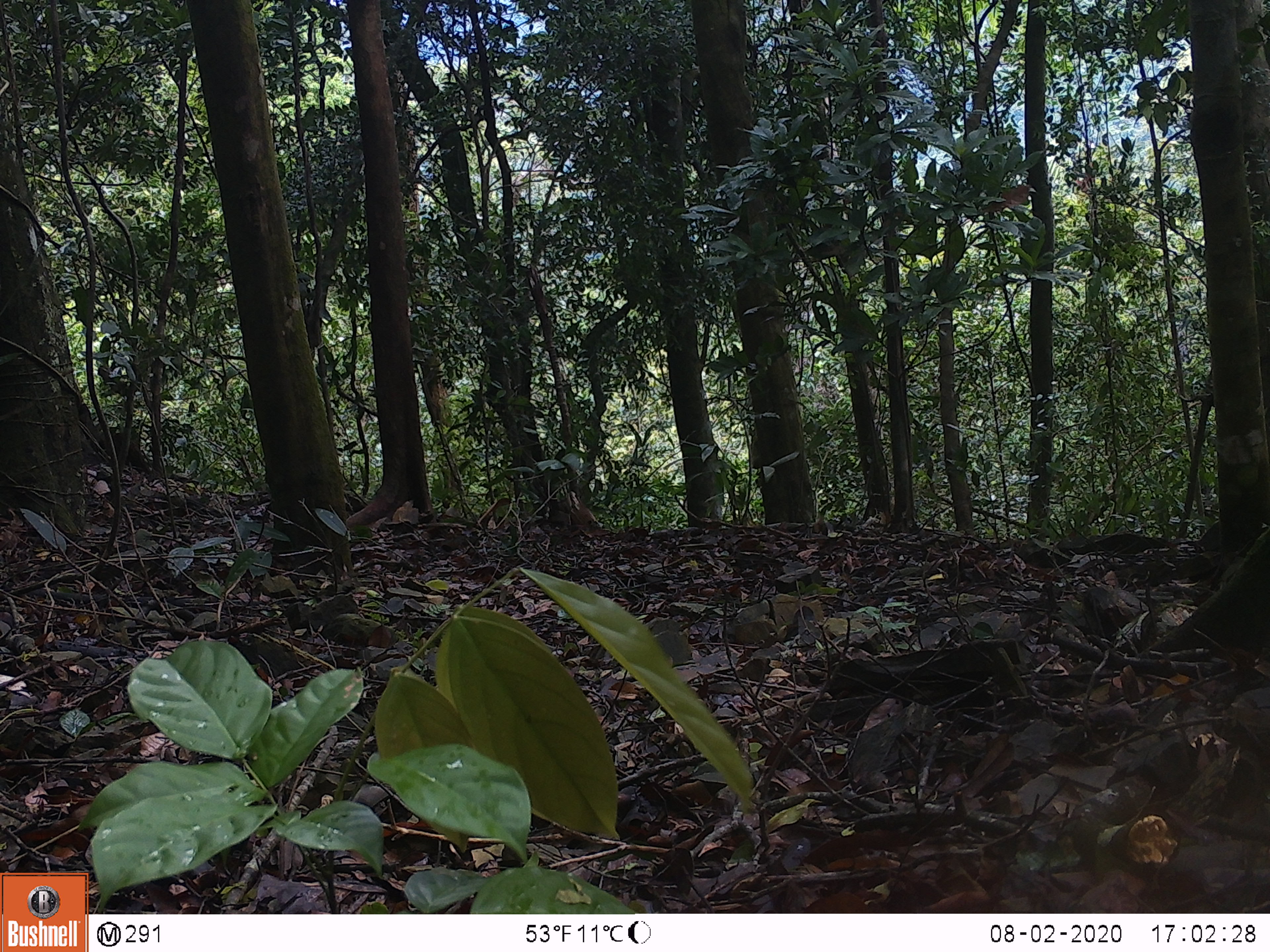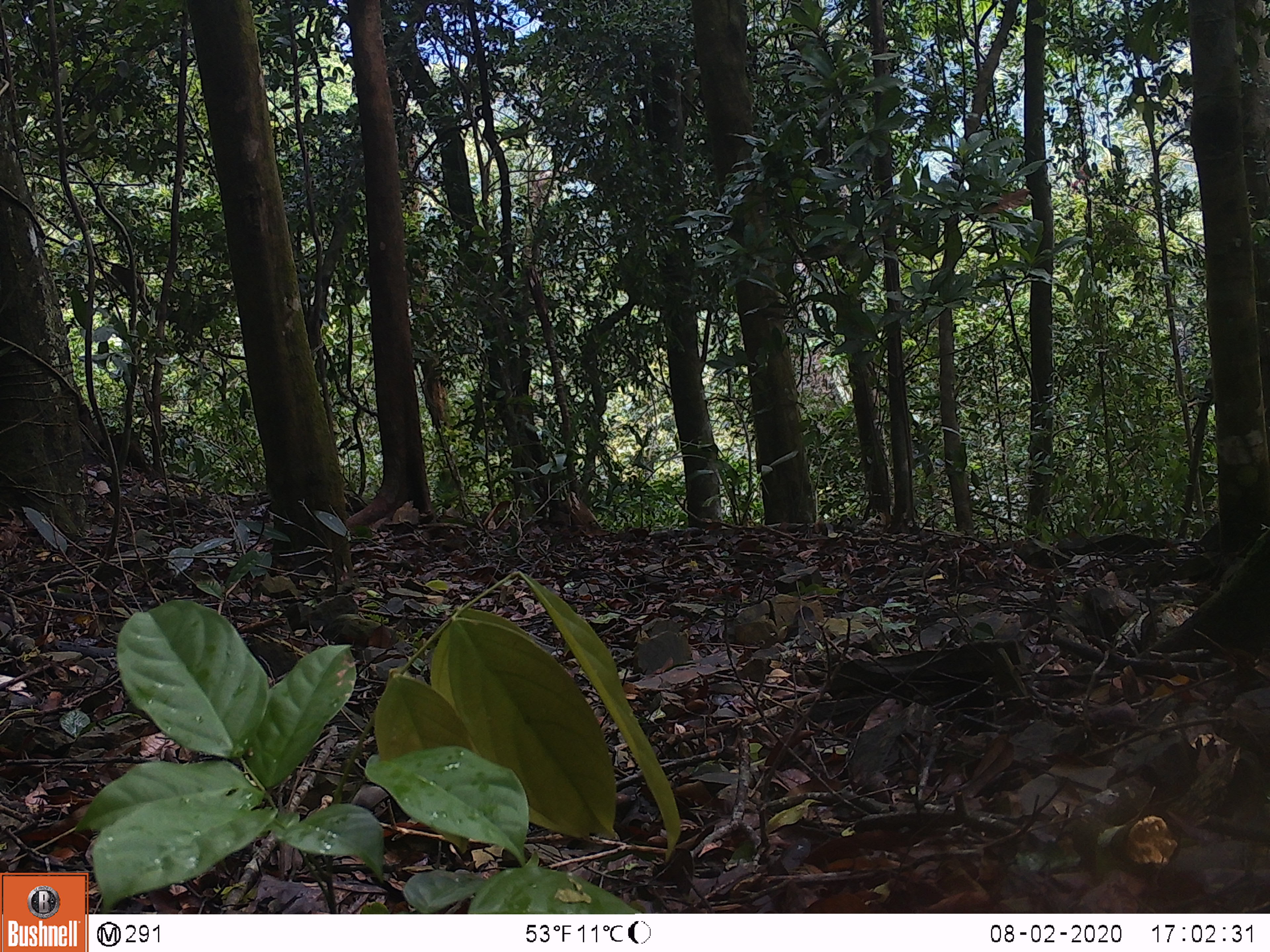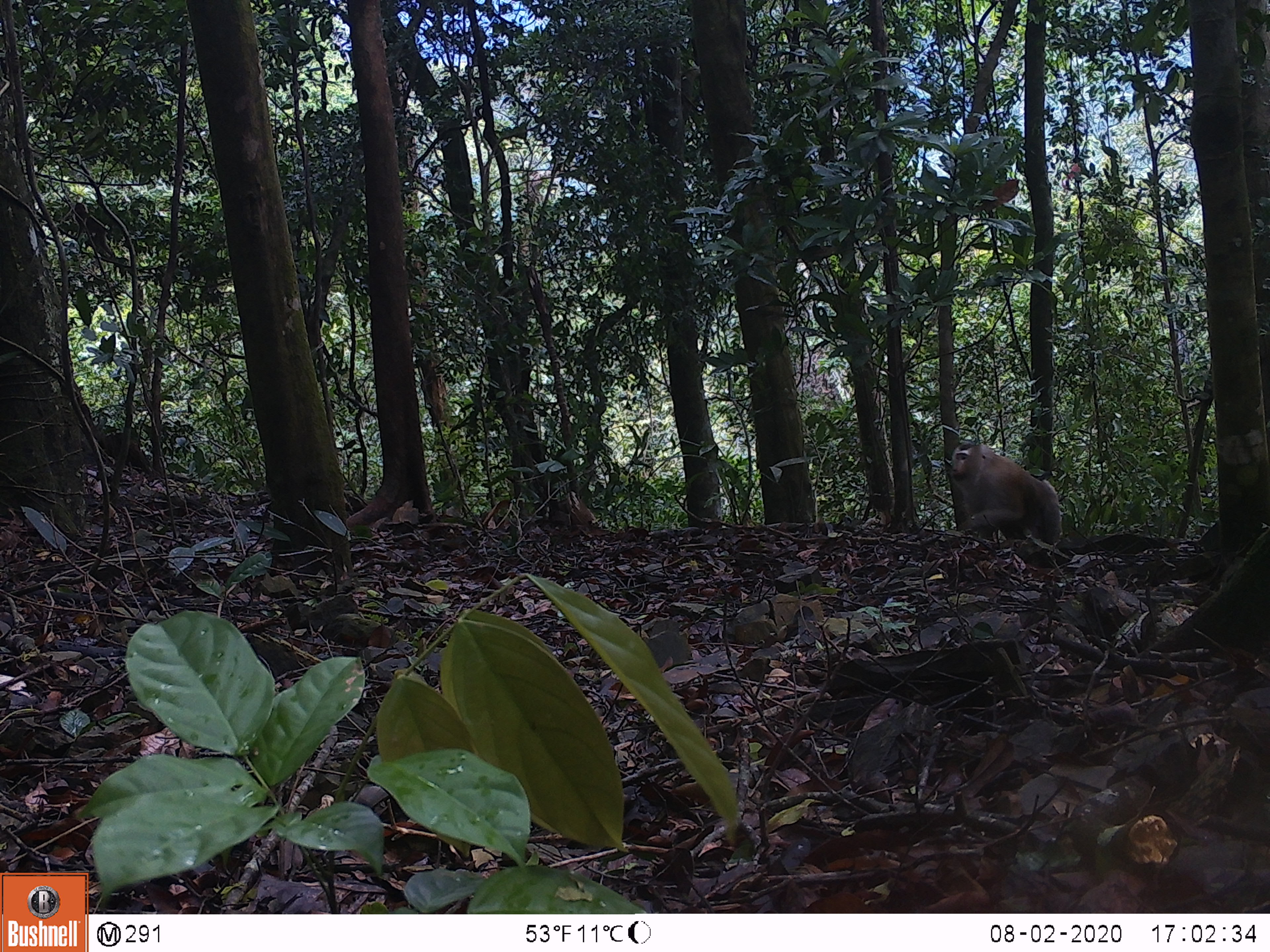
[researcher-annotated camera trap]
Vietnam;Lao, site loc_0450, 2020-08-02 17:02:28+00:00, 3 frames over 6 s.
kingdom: Animalia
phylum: Chordata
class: Mammalia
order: Primates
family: Cercopithecidae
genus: Macaca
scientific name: Macaca nemestrina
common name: pig-tailed macaque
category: pig tailed macaque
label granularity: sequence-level